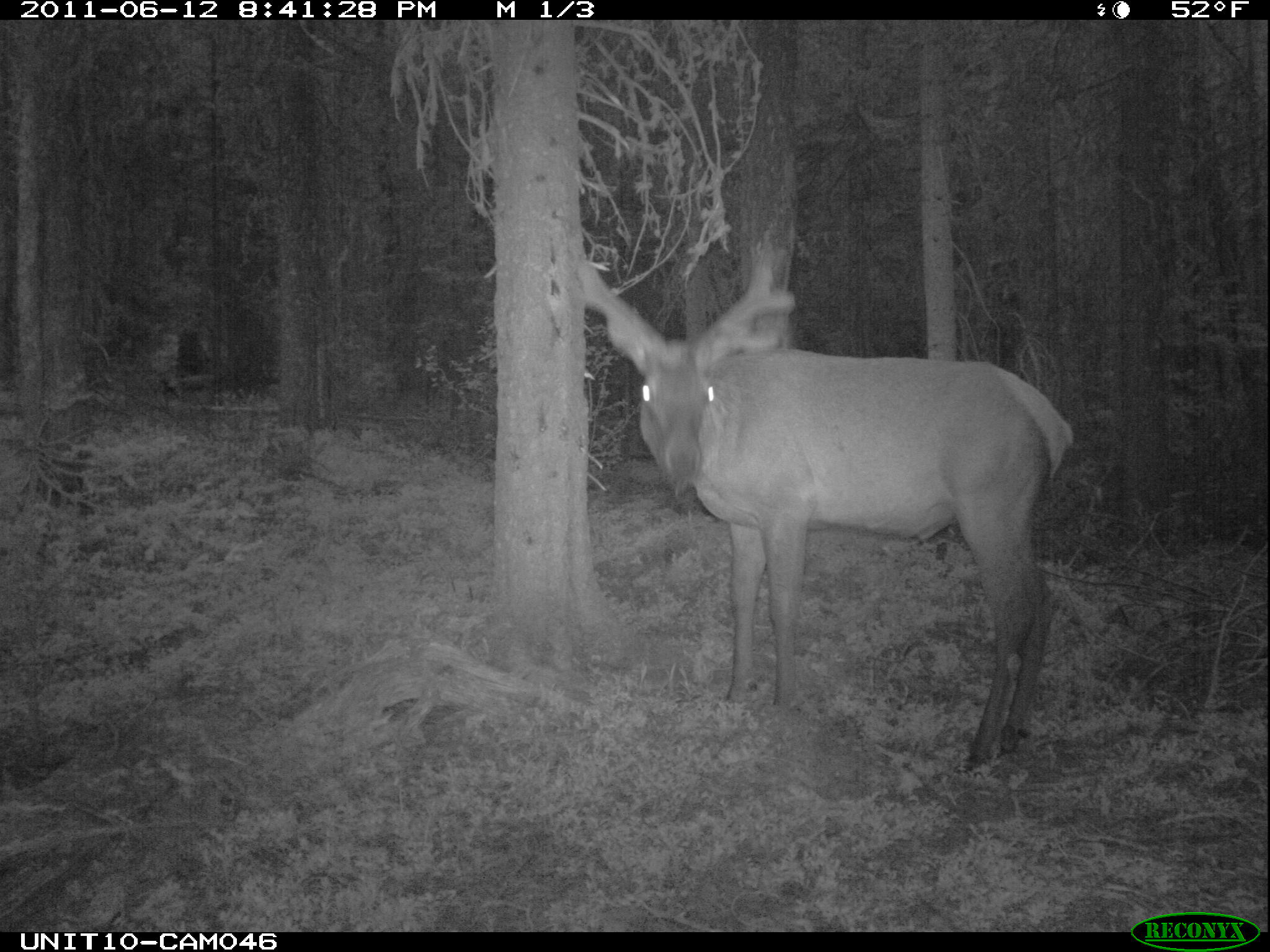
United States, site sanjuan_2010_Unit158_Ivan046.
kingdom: Animalia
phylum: Chordata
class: Mammalia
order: Artiodactyla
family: Cervidae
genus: Cervus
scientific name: Cervus elaphus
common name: red deer